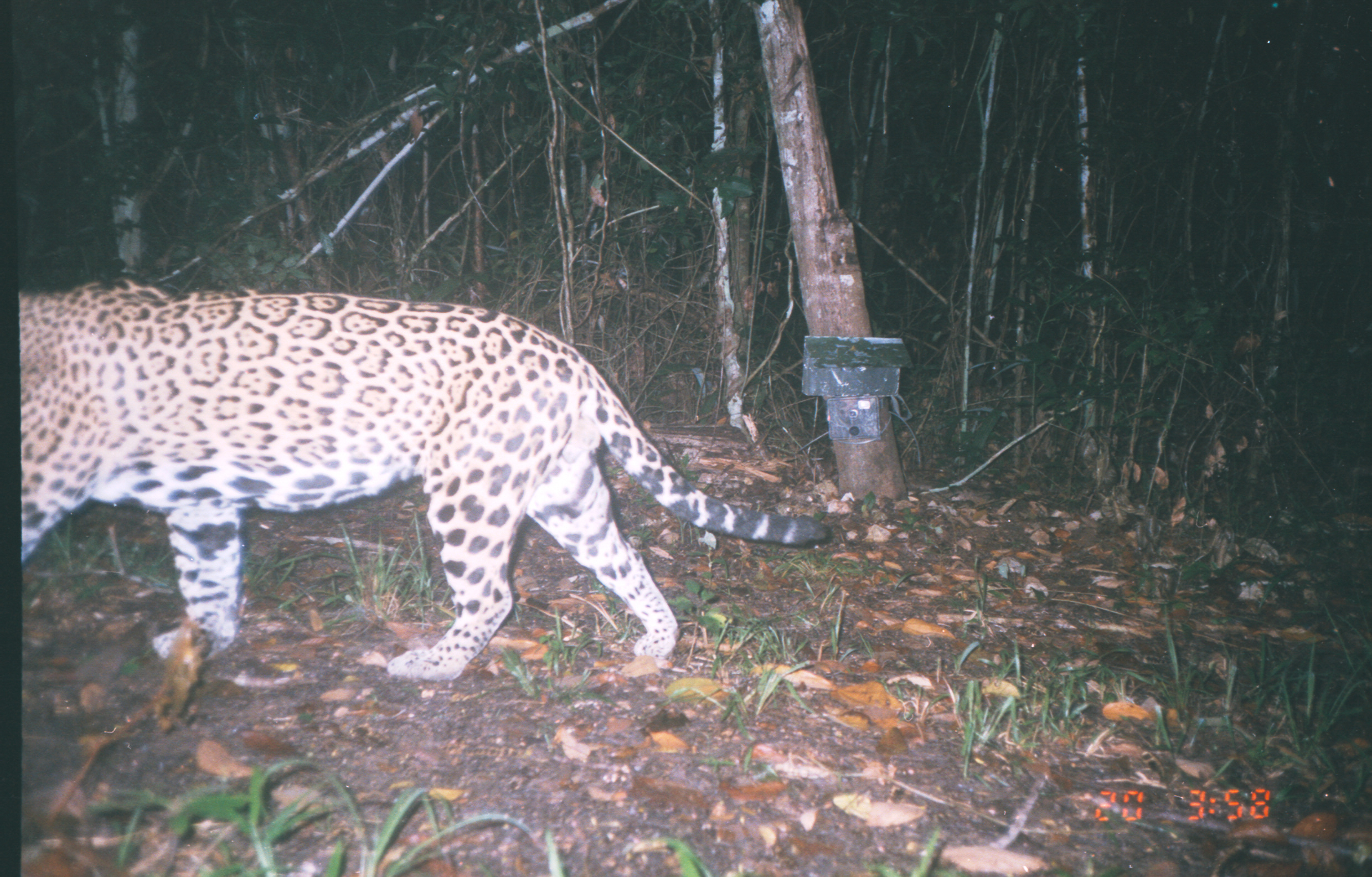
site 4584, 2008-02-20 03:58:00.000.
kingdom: Animalia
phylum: Chordata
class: Mammalia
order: Carnivora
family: Felidae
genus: Panthera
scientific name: Panthera onca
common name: jaguar